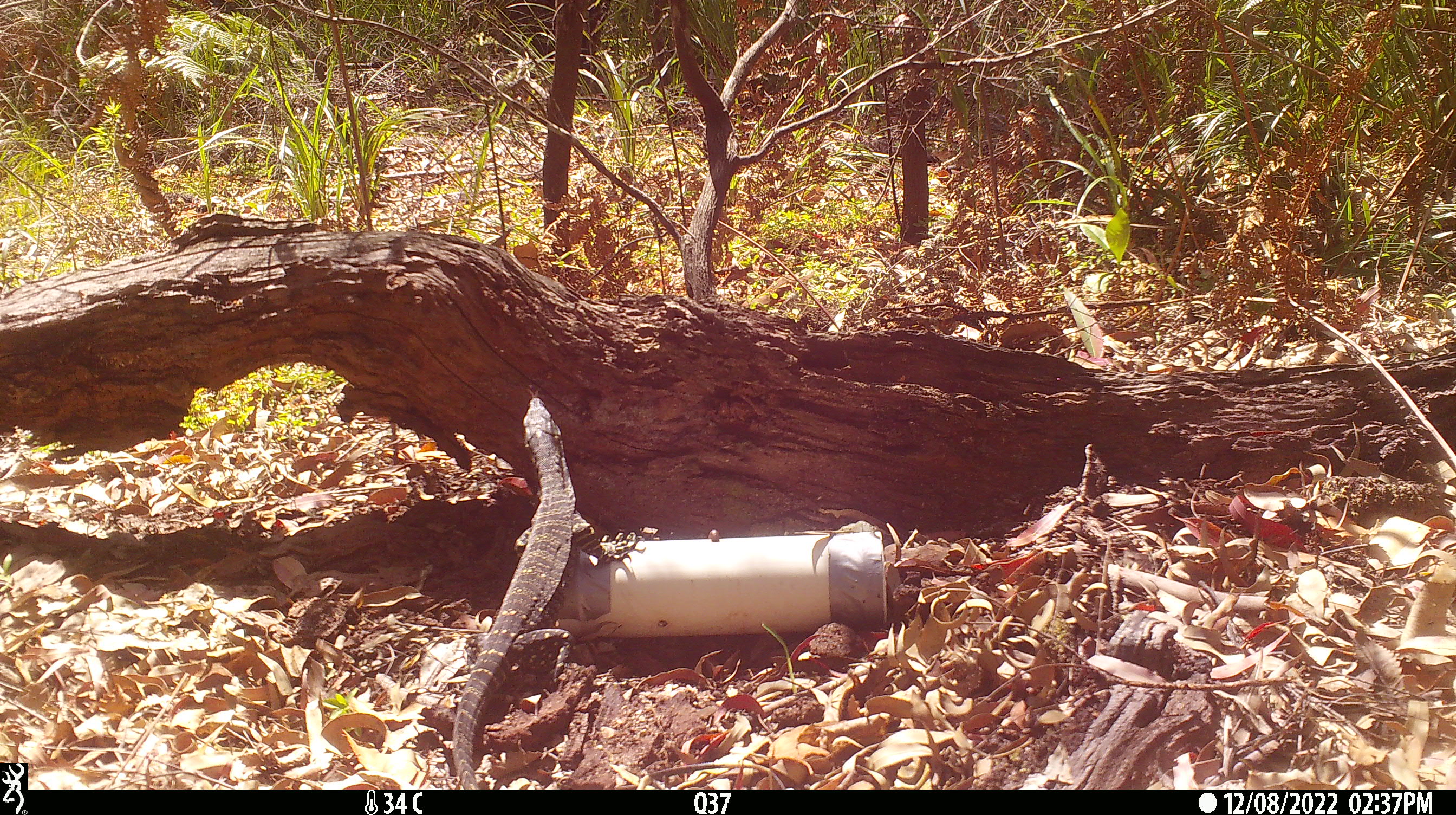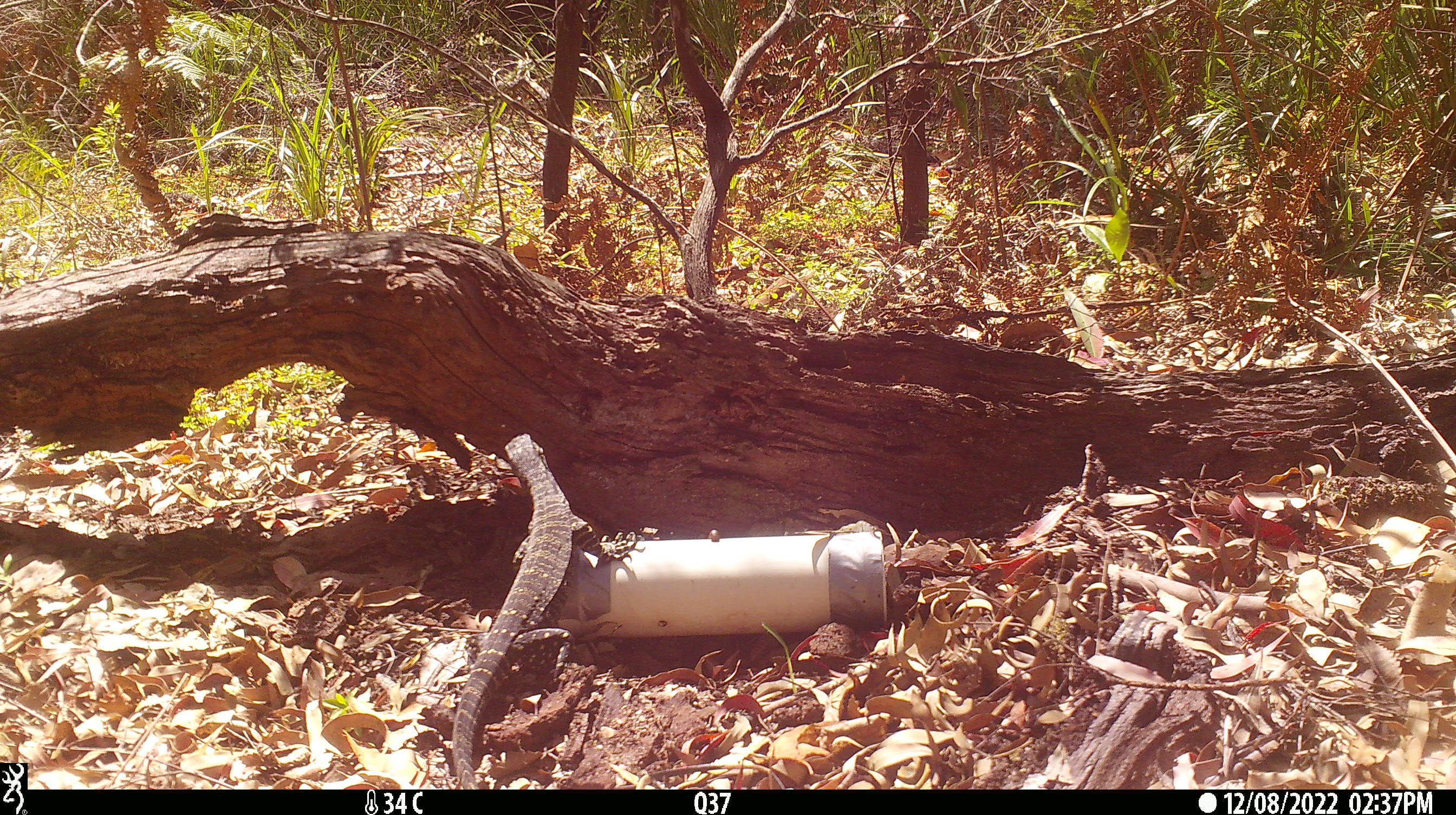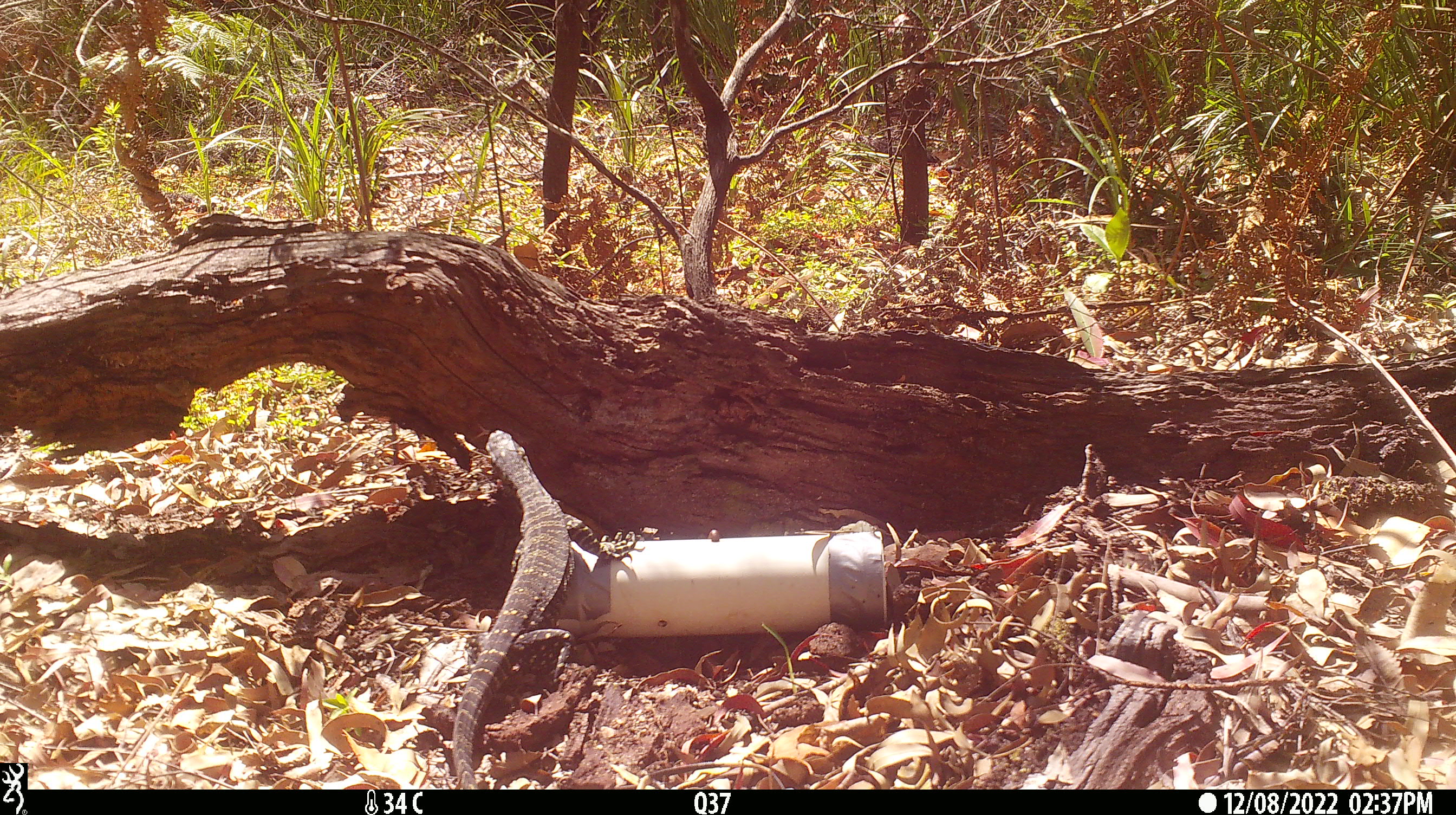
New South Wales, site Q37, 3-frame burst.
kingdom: Animalia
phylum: Chordata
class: Reptilia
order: Squamata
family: Varanidae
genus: Varanus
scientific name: Varanus varius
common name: lace monitor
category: goanna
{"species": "goanna (lace monitor) (Varanus varius)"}